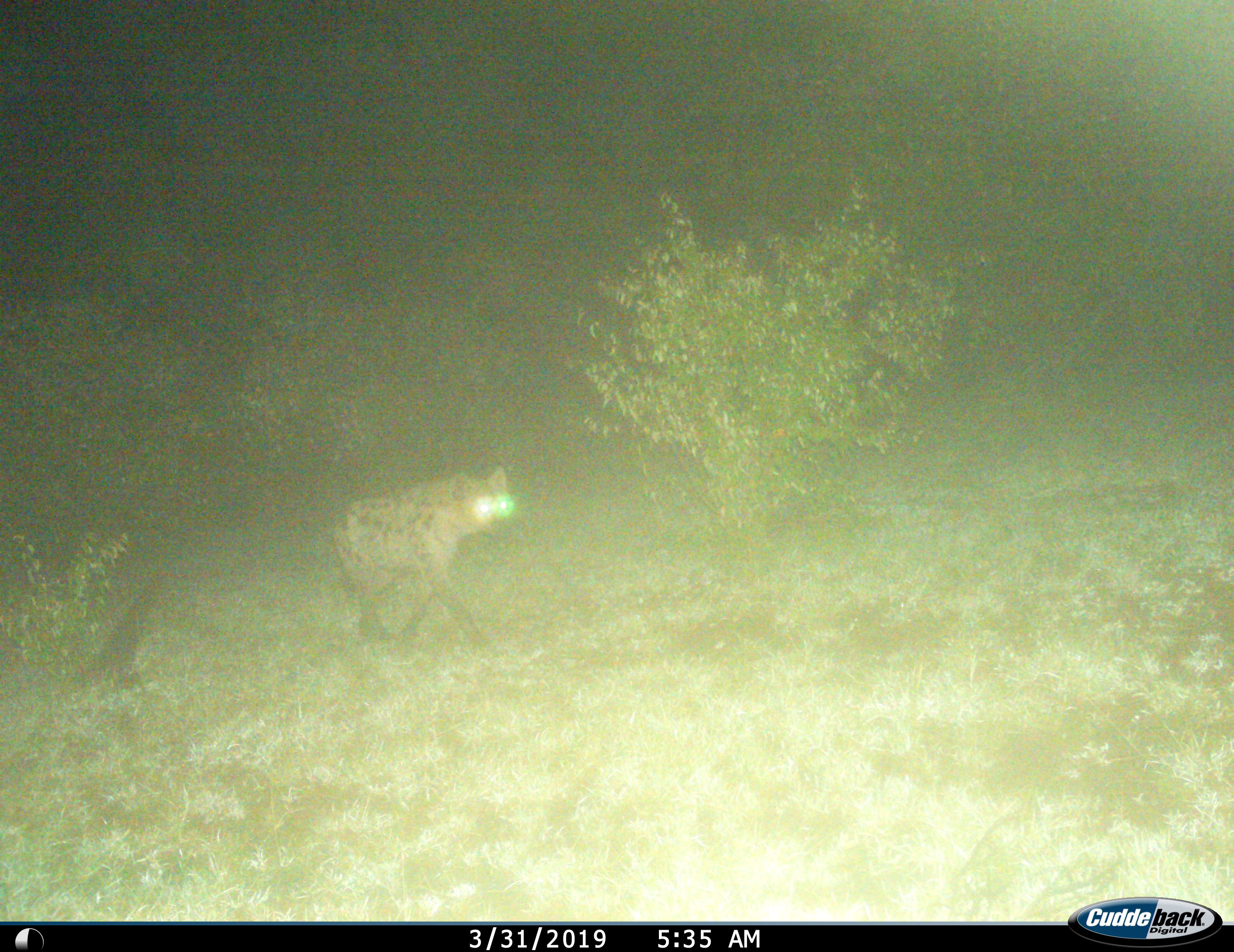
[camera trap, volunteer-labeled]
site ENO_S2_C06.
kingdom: Animalia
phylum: Chordata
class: Mammalia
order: Carnivora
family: Hyaenidae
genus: Crocuta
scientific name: Crocuta crocuta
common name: spotted hyena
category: hyenaspotted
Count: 1.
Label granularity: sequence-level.